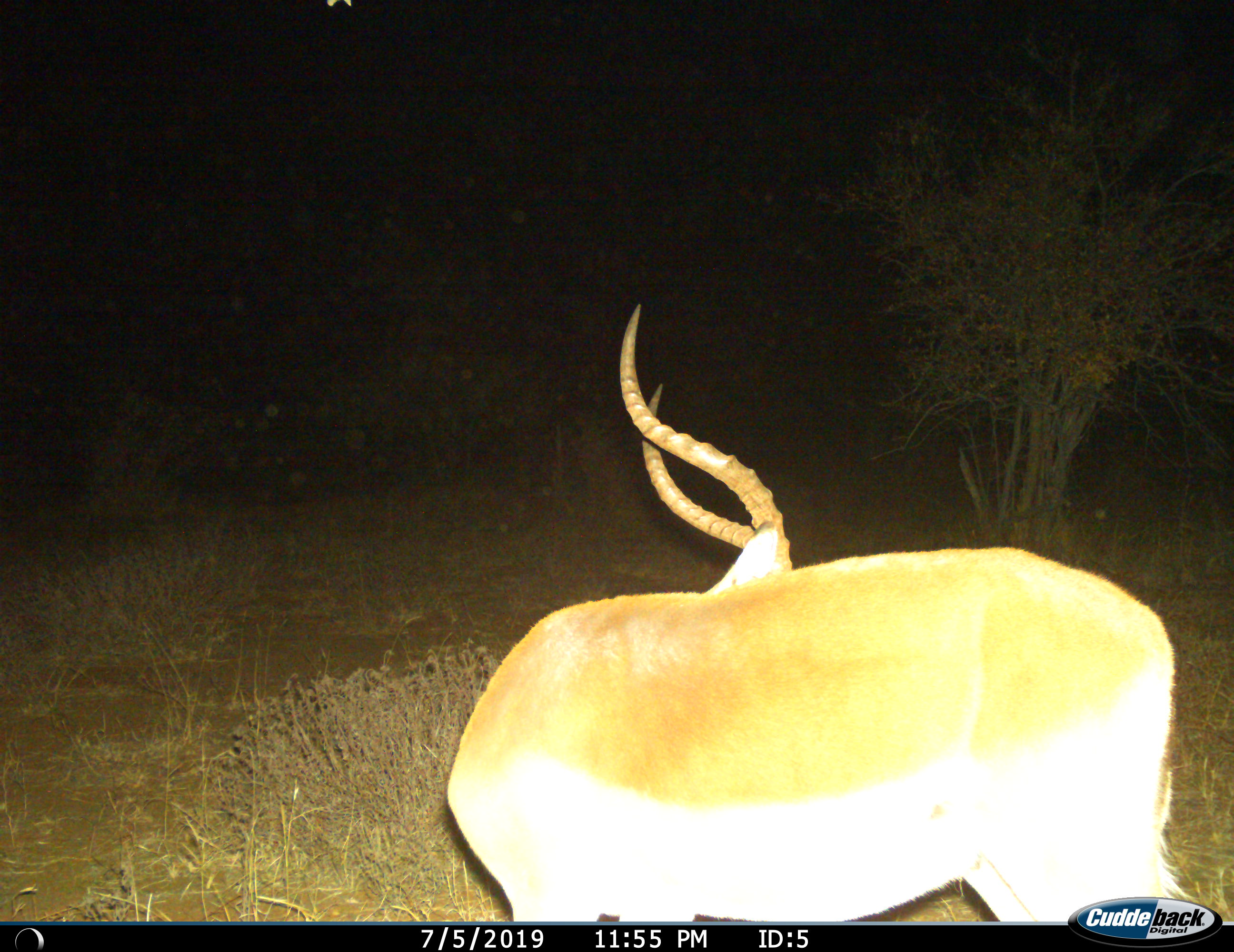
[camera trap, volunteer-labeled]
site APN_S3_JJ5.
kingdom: Animalia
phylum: Chordata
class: Mammalia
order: Artiodactyla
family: Bovidae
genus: Aepyceros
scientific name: Aepyceros melampus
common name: impala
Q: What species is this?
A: Impala (Aepyceros melampus).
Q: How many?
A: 1.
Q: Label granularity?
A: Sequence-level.